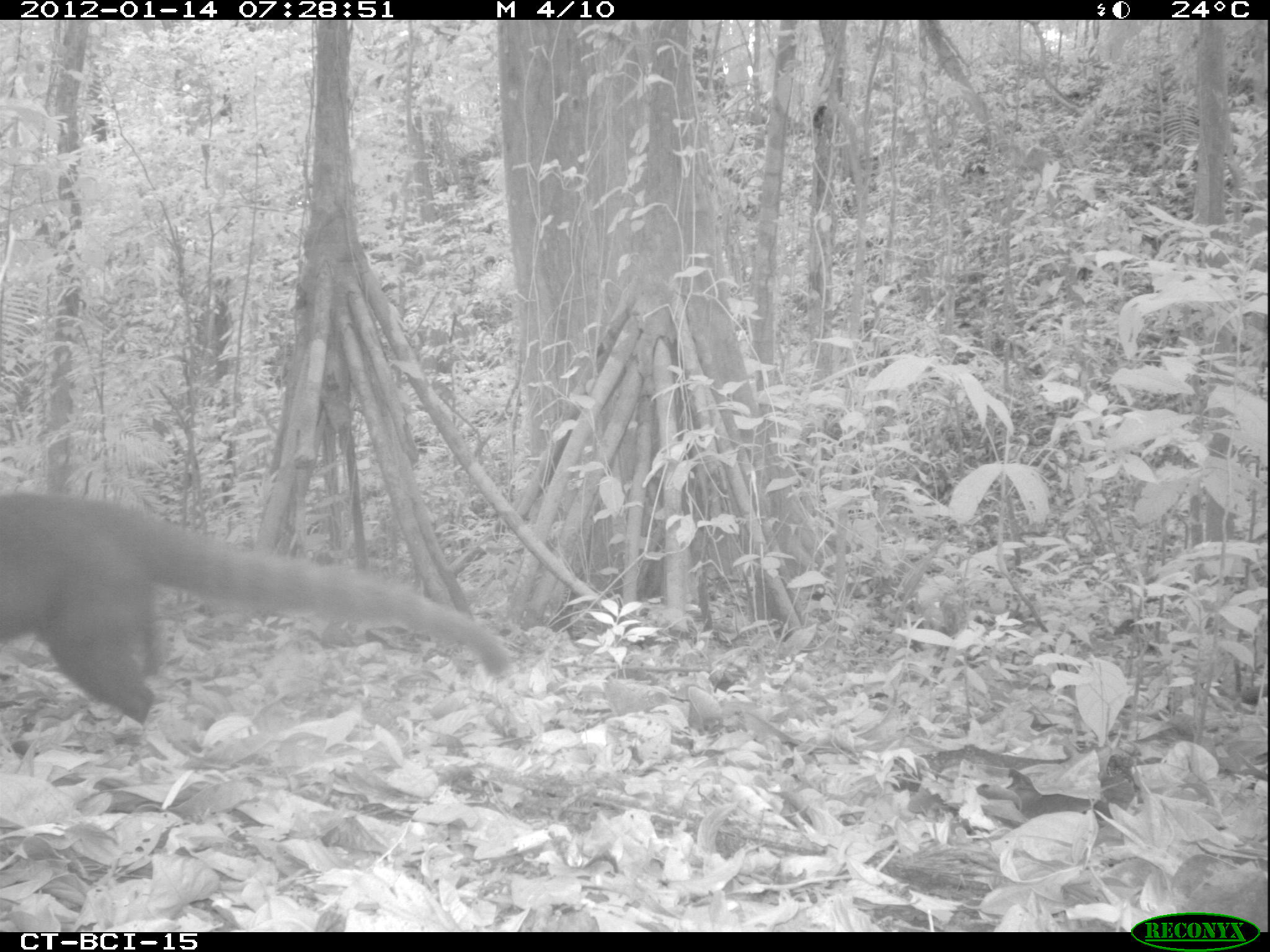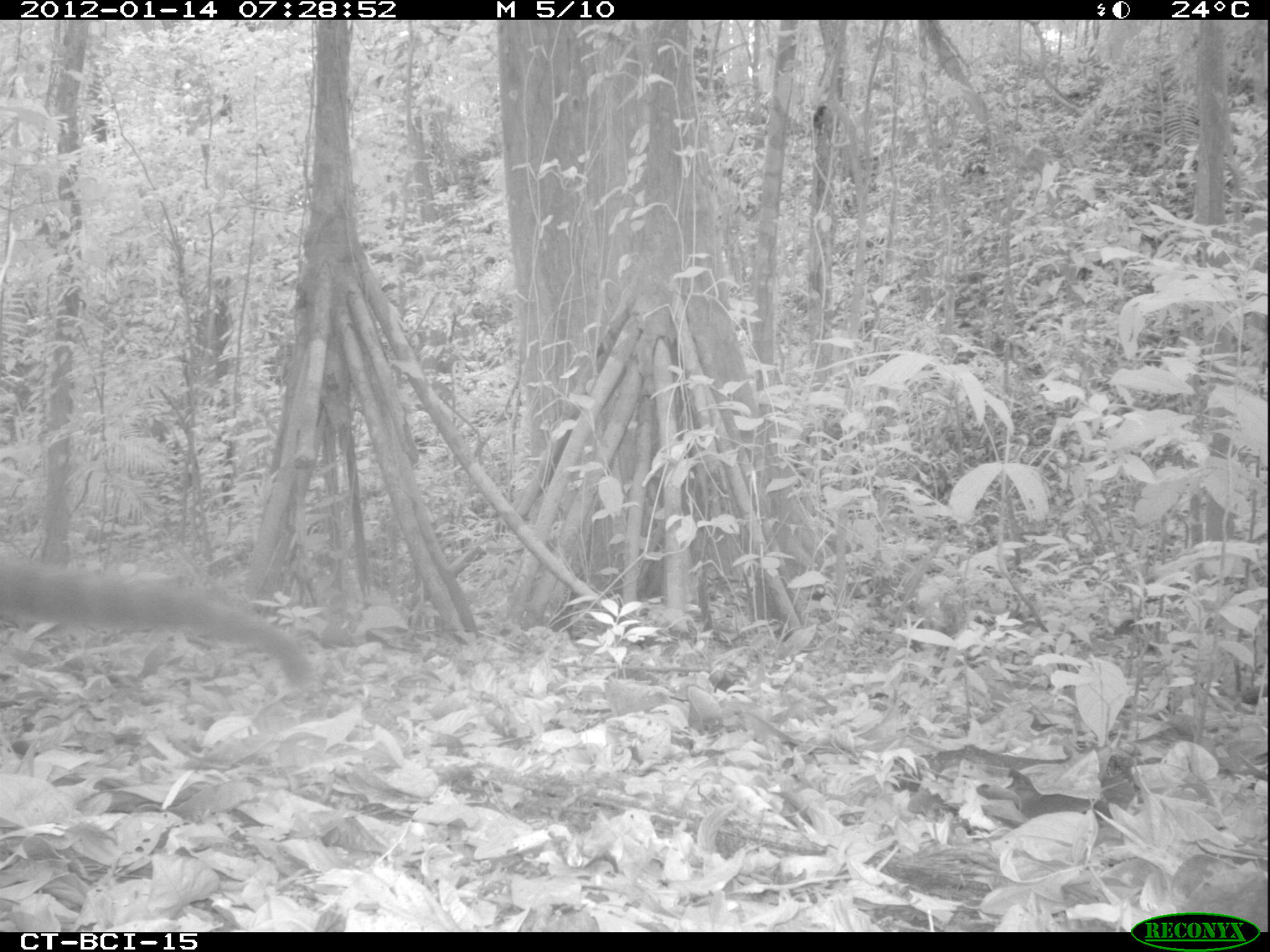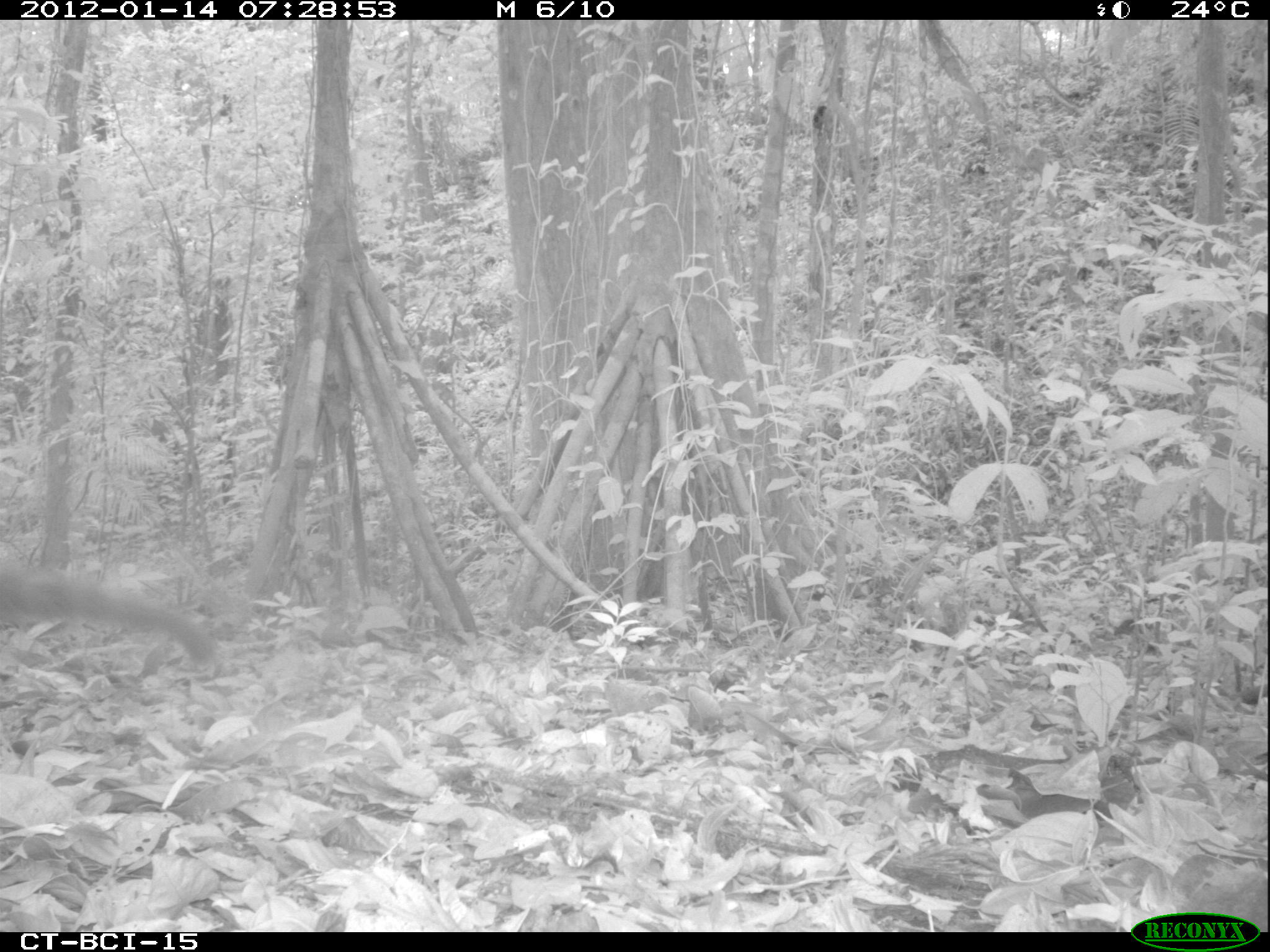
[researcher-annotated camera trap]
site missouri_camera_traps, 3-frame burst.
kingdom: Animalia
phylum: Chordata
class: Mammalia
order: Carnivora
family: Procyonidae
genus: Nasua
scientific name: Nasua narica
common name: white-nosed coati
White-nosed coati (Nasua narica). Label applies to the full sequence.